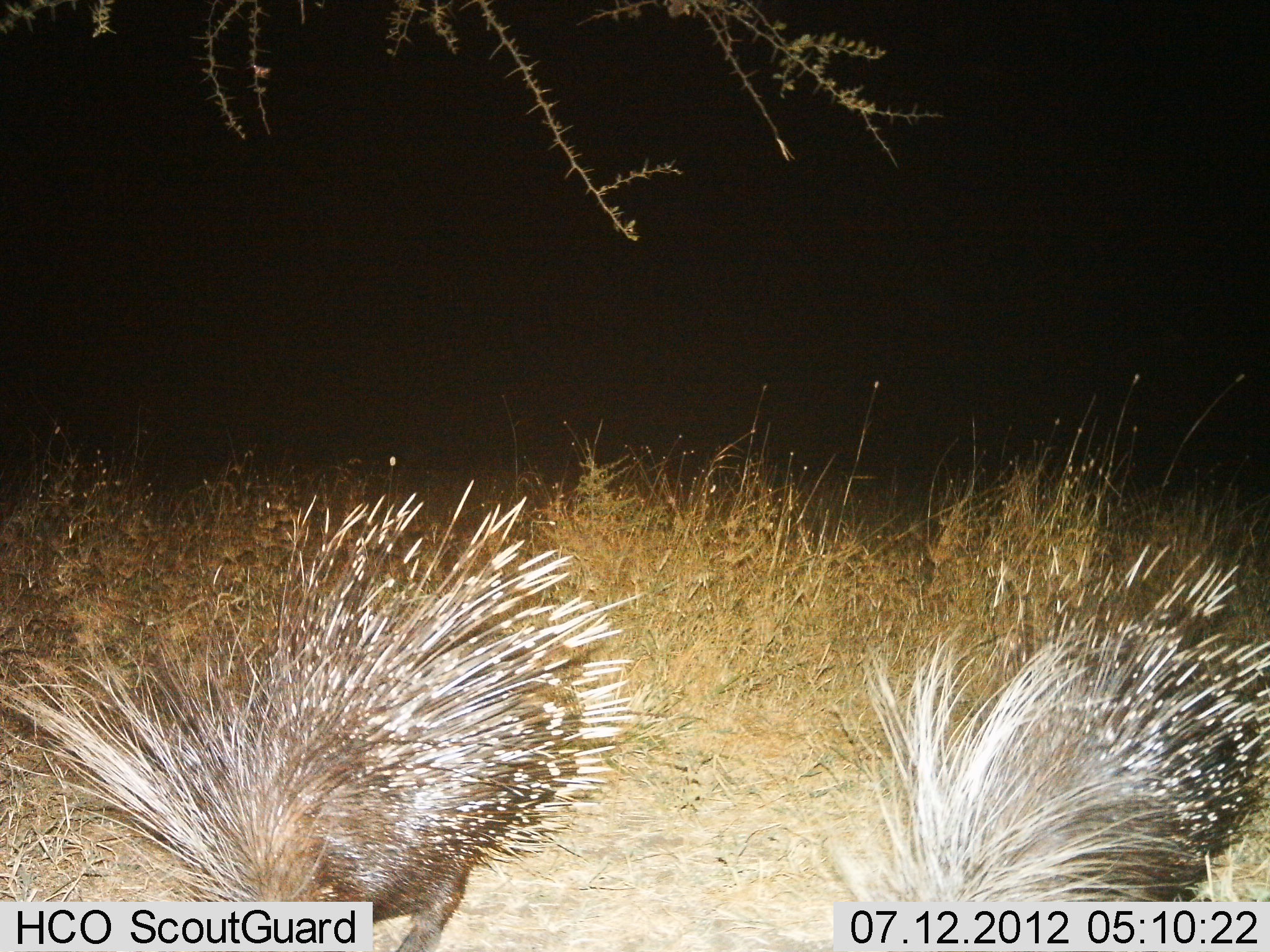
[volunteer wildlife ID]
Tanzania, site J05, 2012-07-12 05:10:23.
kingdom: Animalia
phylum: Chordata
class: Mammalia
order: Rodentia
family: Hystricidae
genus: Hystrix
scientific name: Hystrix cristata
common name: crested porcupine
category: porcupine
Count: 2.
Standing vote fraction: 50%.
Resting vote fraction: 10%.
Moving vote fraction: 40%.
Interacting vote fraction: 0%.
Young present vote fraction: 0%.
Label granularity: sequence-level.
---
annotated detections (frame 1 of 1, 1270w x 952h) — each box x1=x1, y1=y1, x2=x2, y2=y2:
animal: x1=0, y1=478, x2=647, y2=952; x1=817, y1=540, x2=1269, y2=906